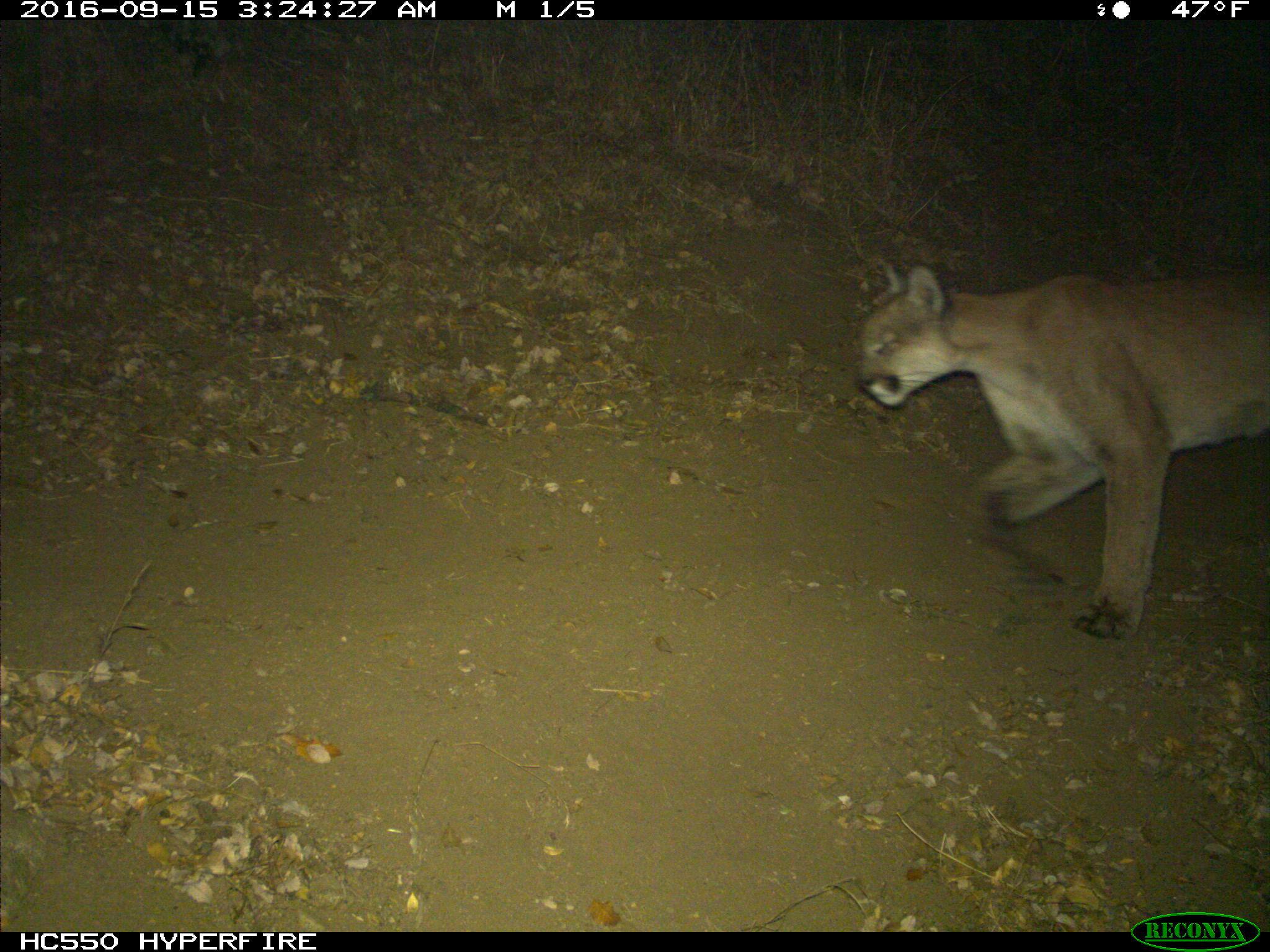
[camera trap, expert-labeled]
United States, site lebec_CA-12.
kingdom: Animalia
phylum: Chordata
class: Mammalia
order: Carnivora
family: Felidae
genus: Puma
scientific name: Puma concolor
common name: mountain lion